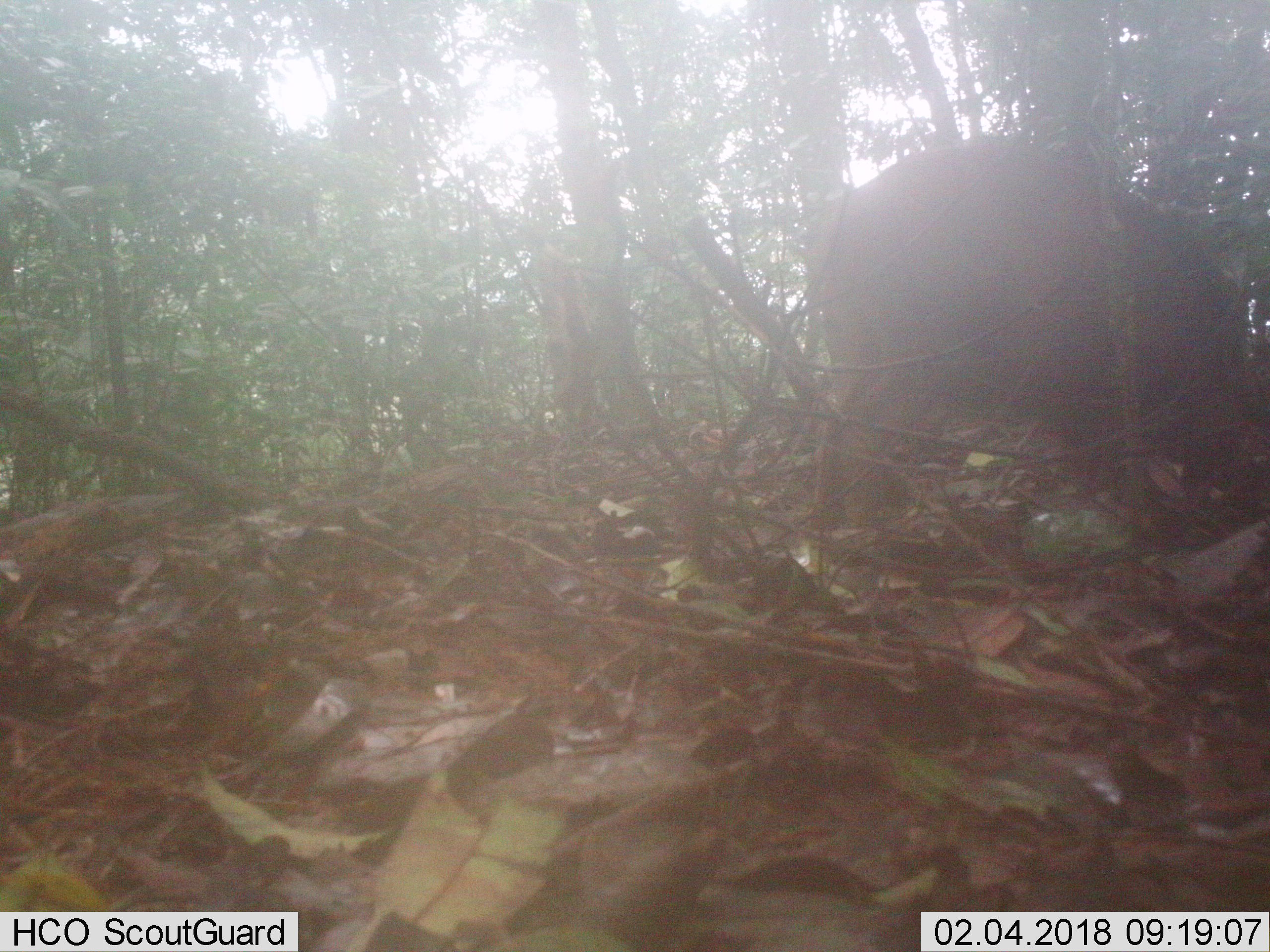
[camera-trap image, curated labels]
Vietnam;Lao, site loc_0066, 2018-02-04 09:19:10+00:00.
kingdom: Animalia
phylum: Chordata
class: Mammalia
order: Artiodactyla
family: Suidae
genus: Sus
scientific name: Sus scrofa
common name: eurasian wild pig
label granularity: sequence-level